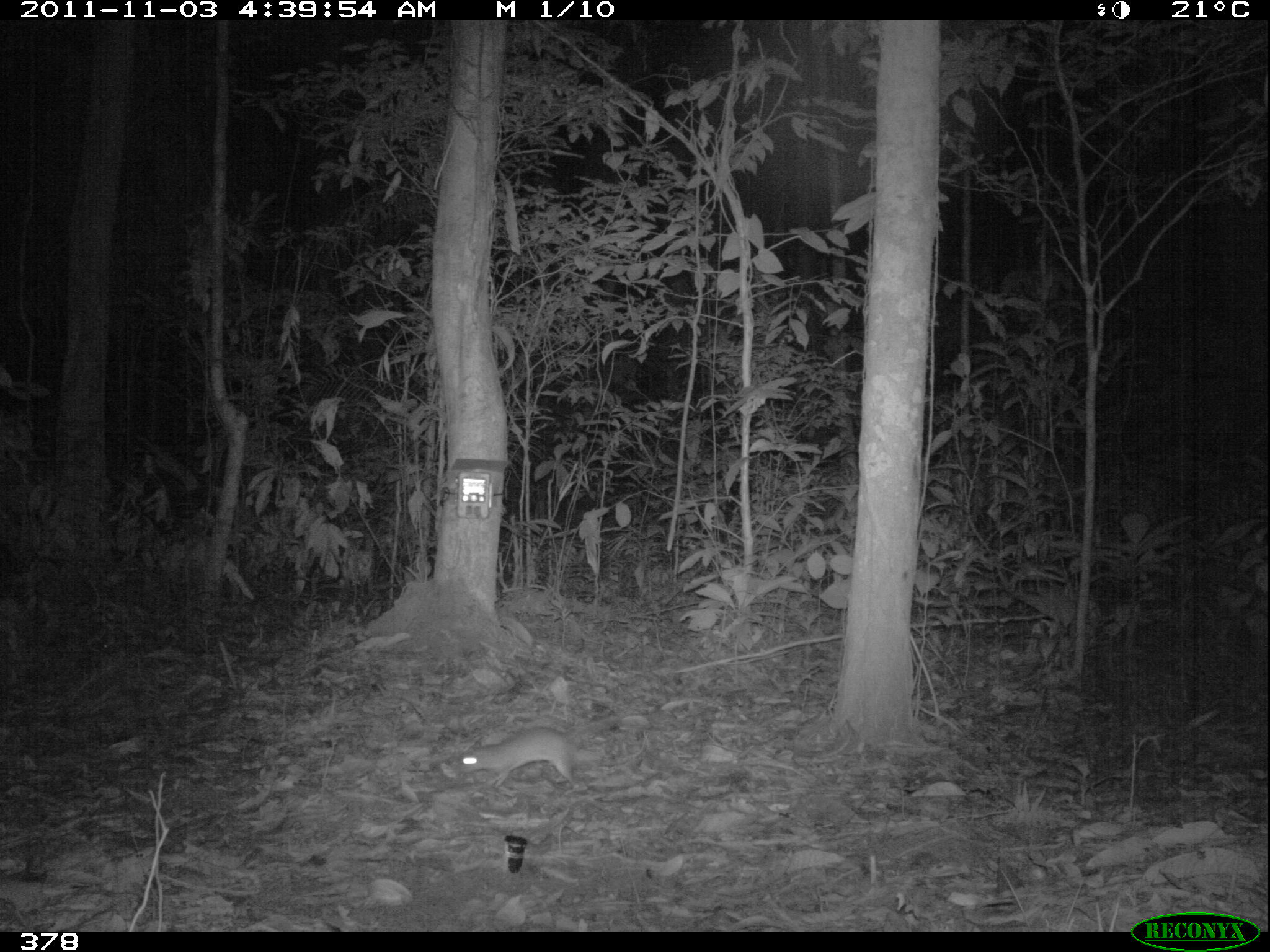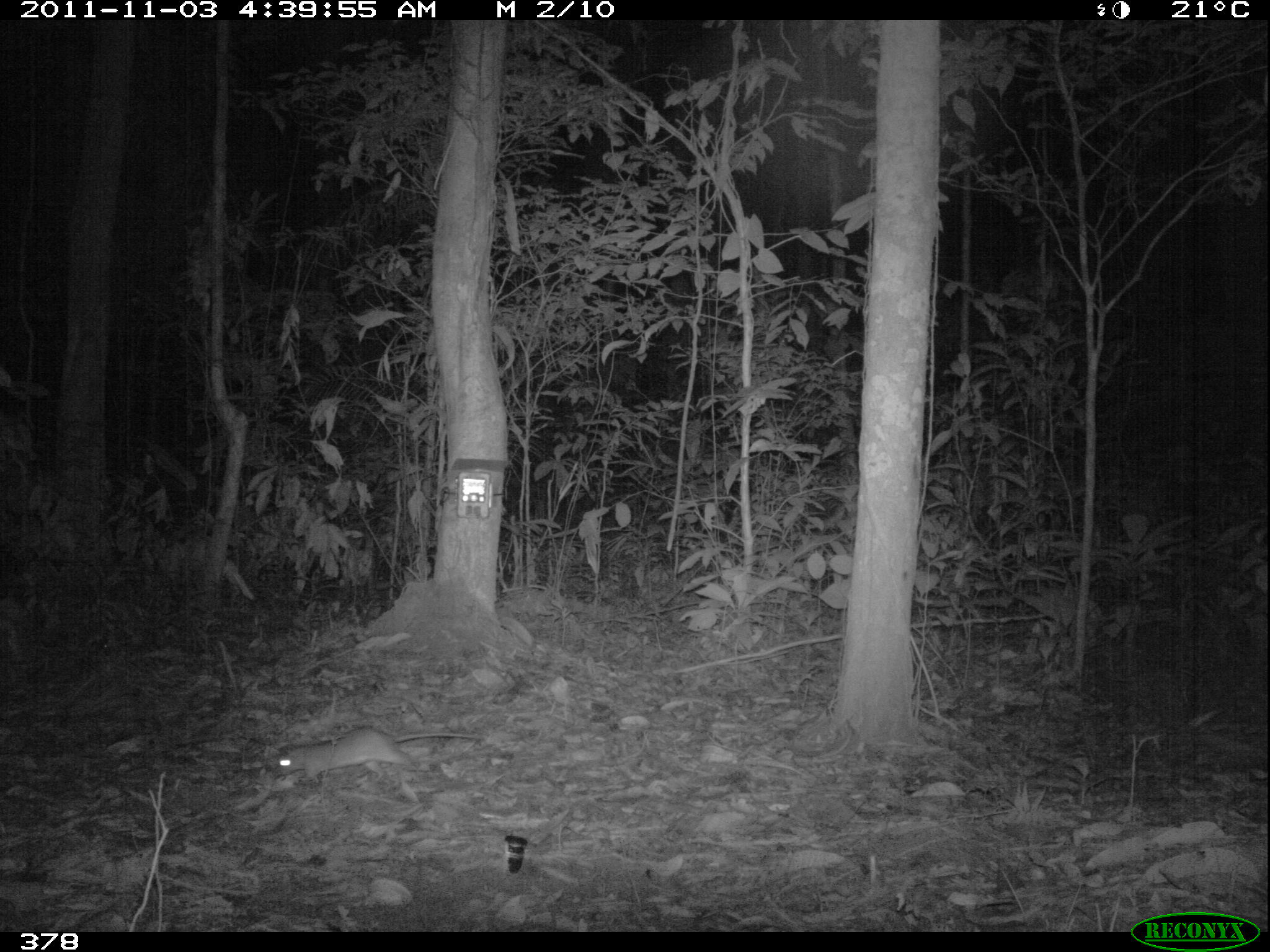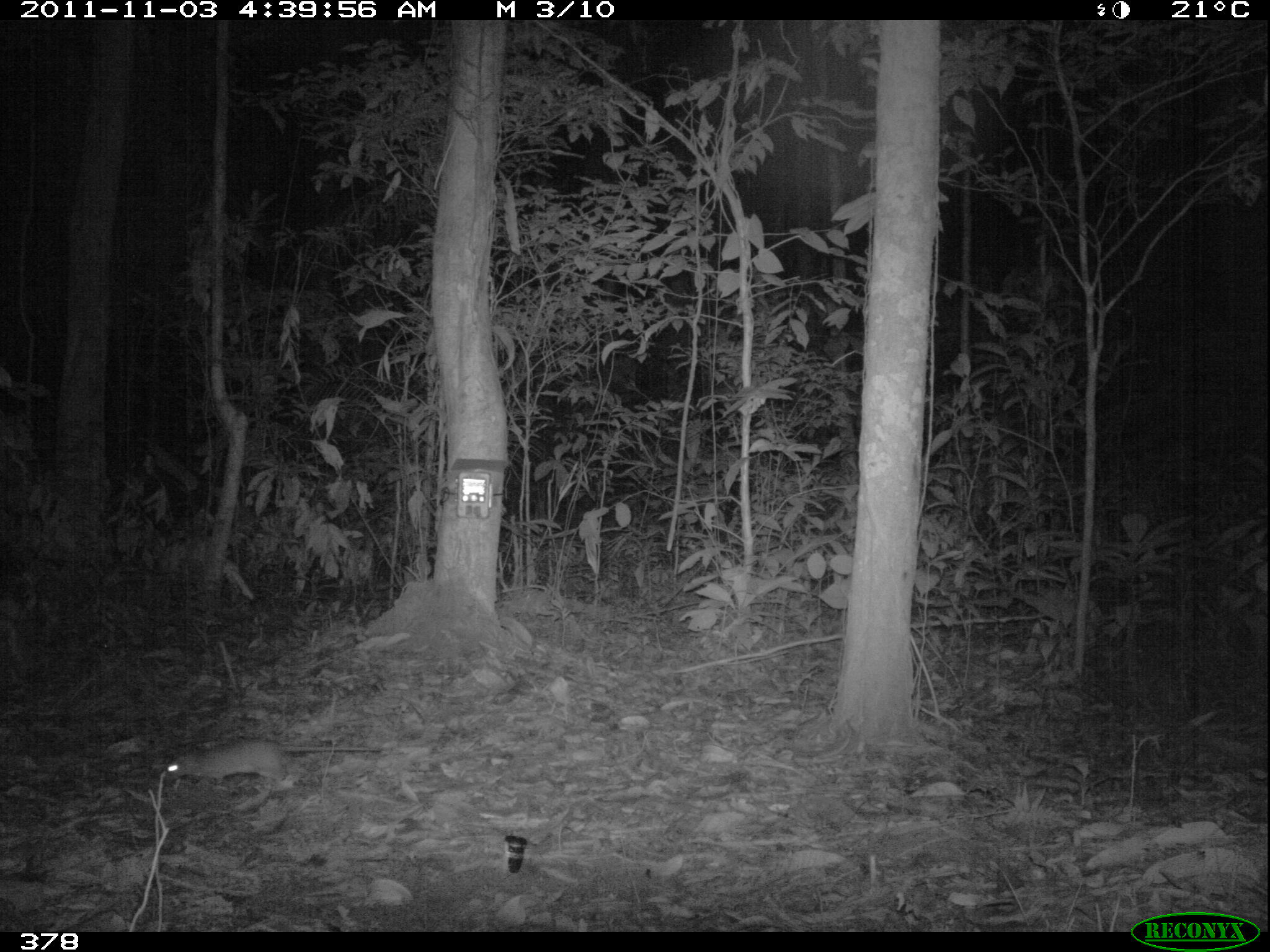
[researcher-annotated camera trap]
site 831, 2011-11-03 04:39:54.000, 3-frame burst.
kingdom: Animalia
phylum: Chordata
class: Mammalia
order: Rodentia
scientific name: Rodentia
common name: rodents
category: unknown rodent